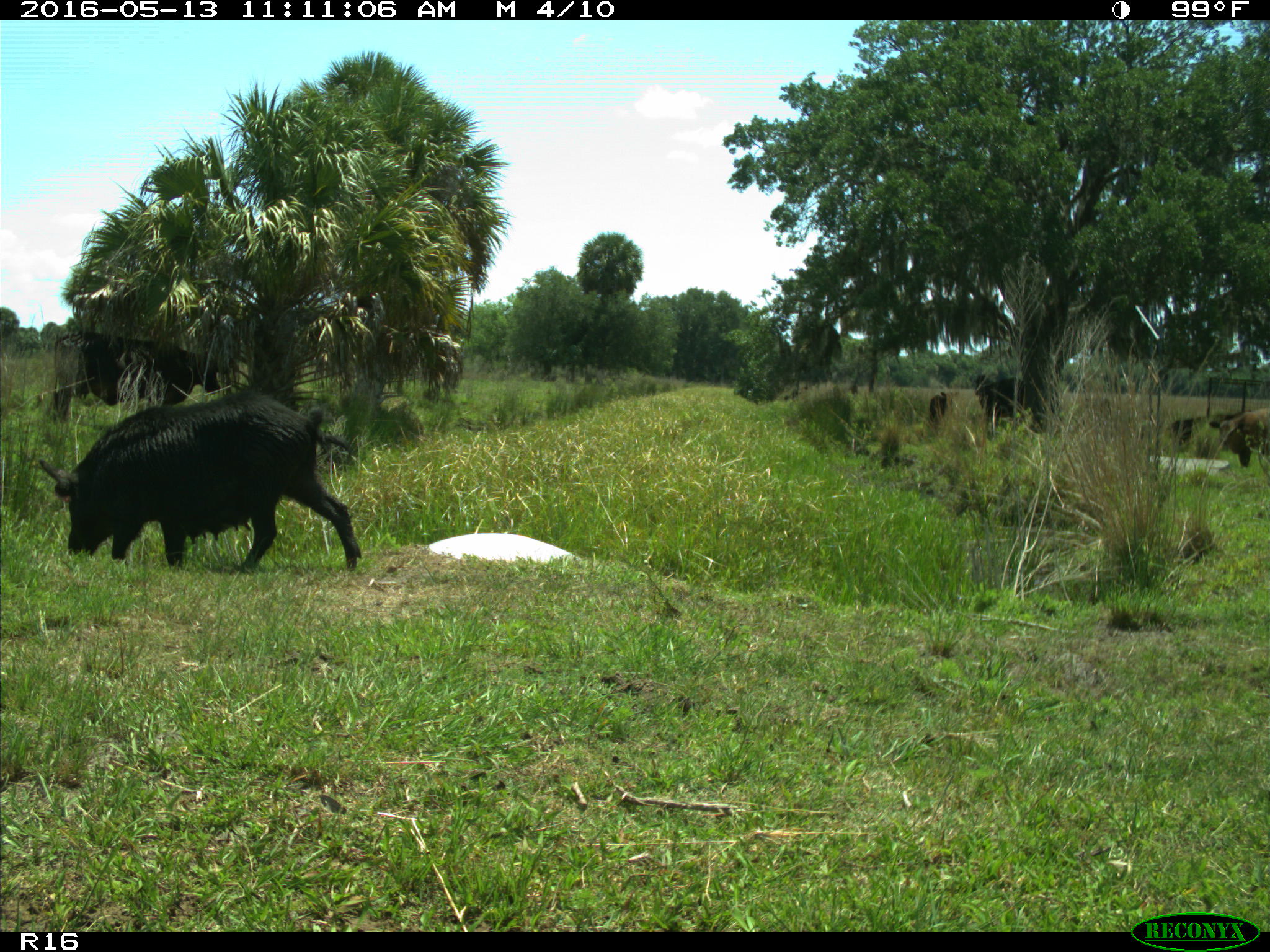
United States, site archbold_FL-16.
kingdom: Animalia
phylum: Chordata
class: Mammalia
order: Artiodactyla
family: Suidae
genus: Sus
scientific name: Sus scrofa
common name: wild boar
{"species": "Sus scrofa (wild boar)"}